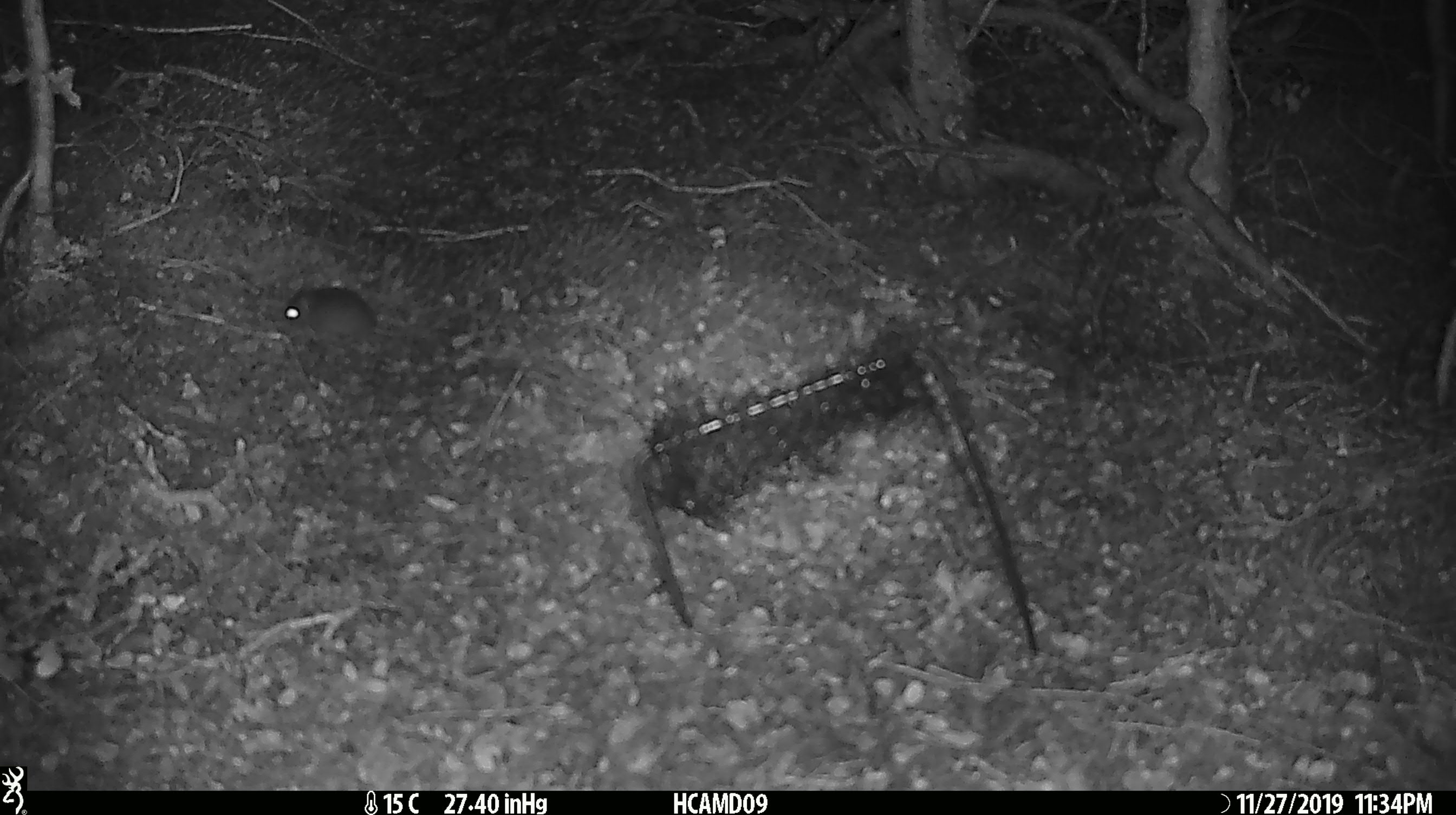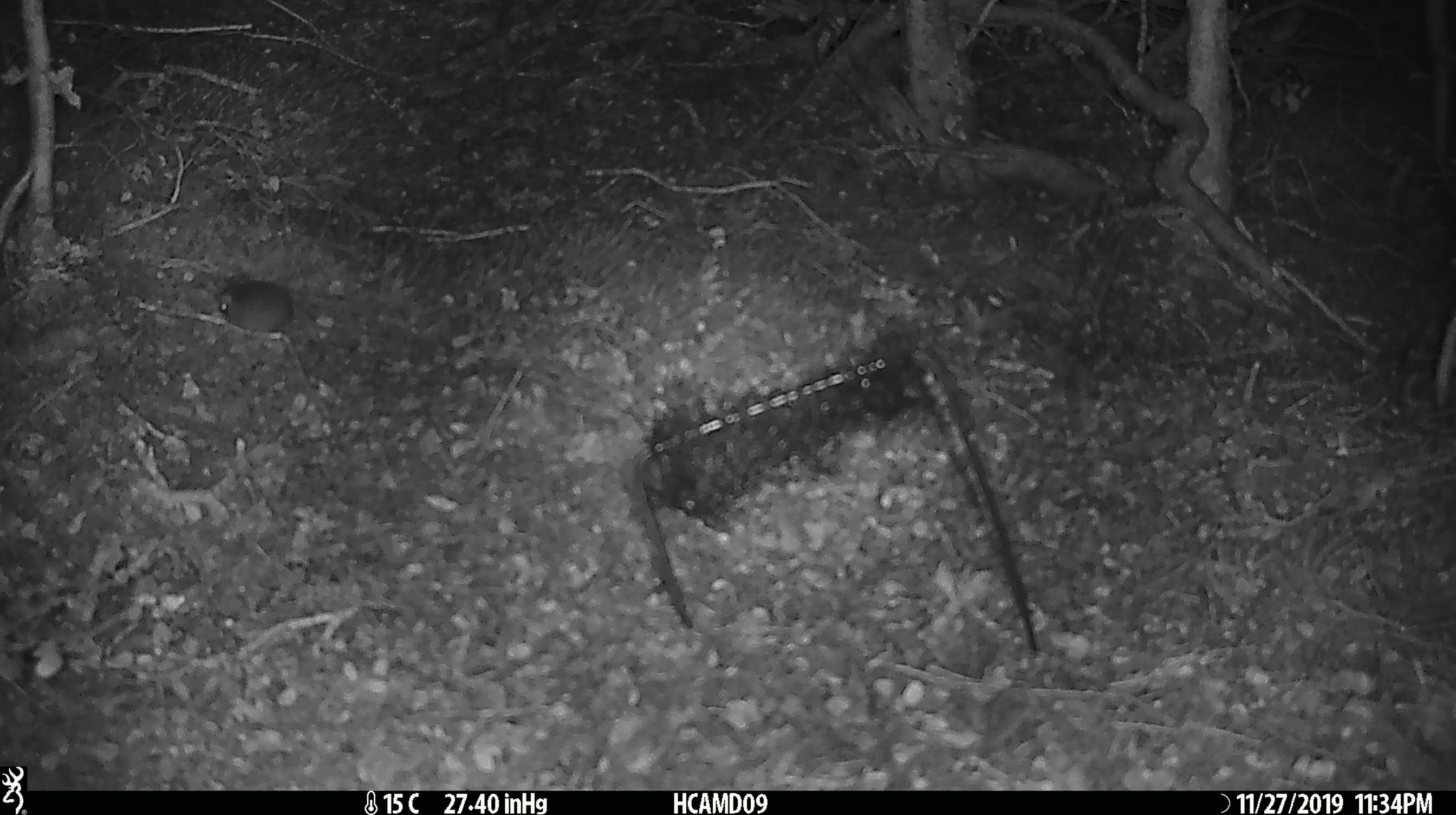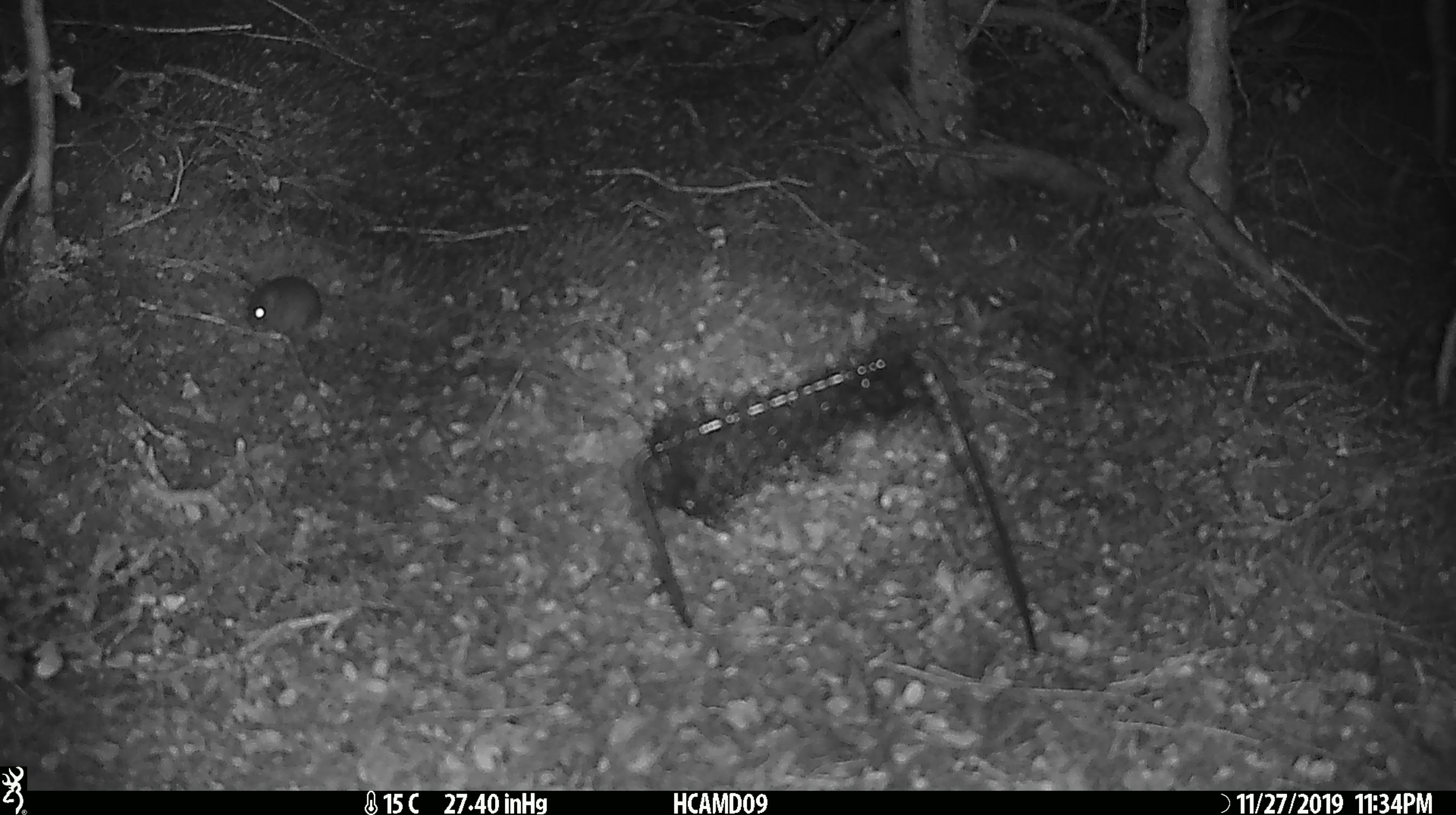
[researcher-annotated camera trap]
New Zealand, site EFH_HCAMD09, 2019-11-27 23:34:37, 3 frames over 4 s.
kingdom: Animalia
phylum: Chordata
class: Mammalia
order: Rodentia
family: Muridae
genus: Mus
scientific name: Mus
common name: mouse